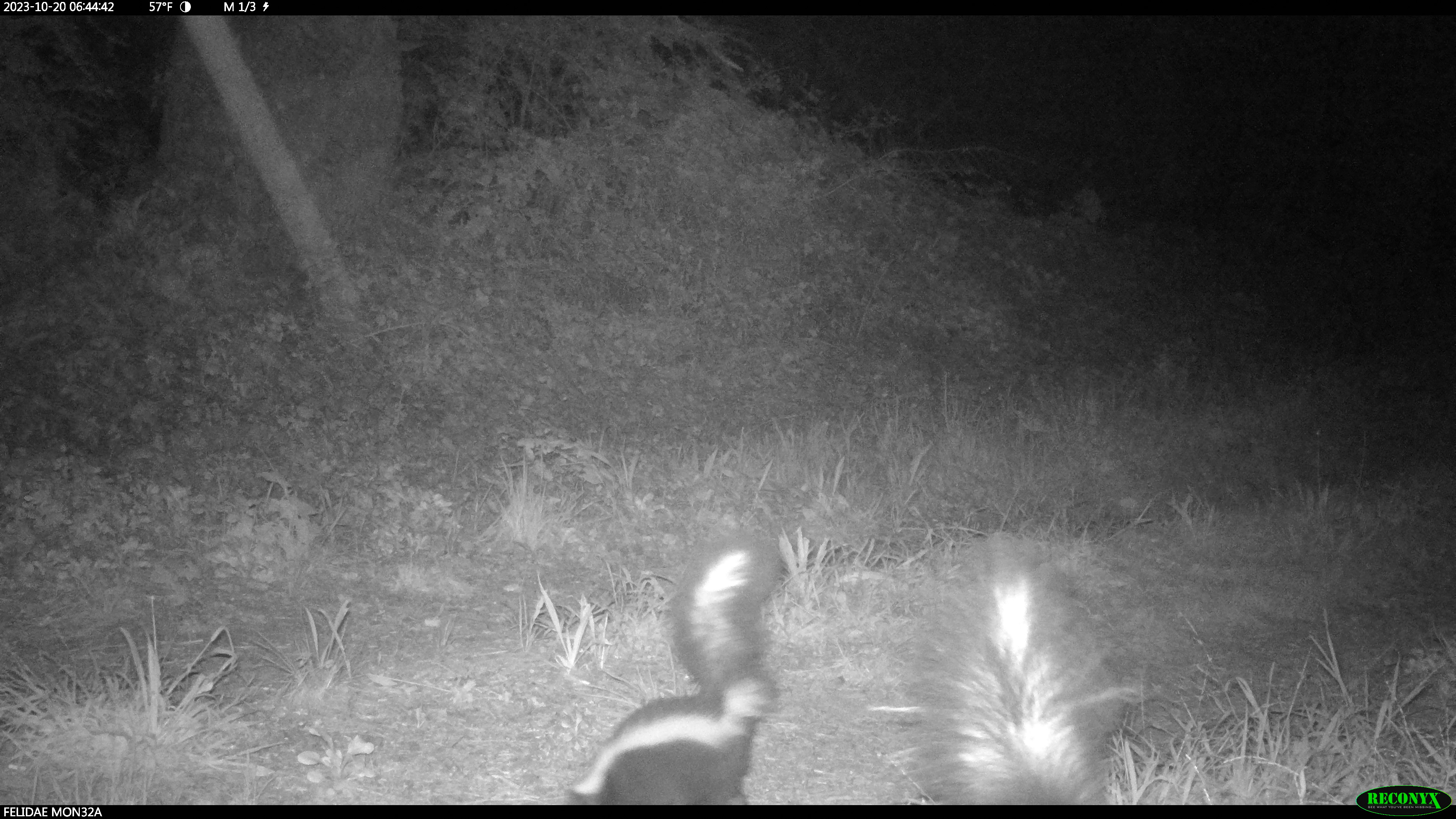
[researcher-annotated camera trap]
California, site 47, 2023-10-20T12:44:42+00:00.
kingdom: Animalia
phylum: Chordata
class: Mammalia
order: Carnivora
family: Mephitidae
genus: Mephitis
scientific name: Mephitis mephitis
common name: striped skunk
Striped skunk (Mephitis mephitis).